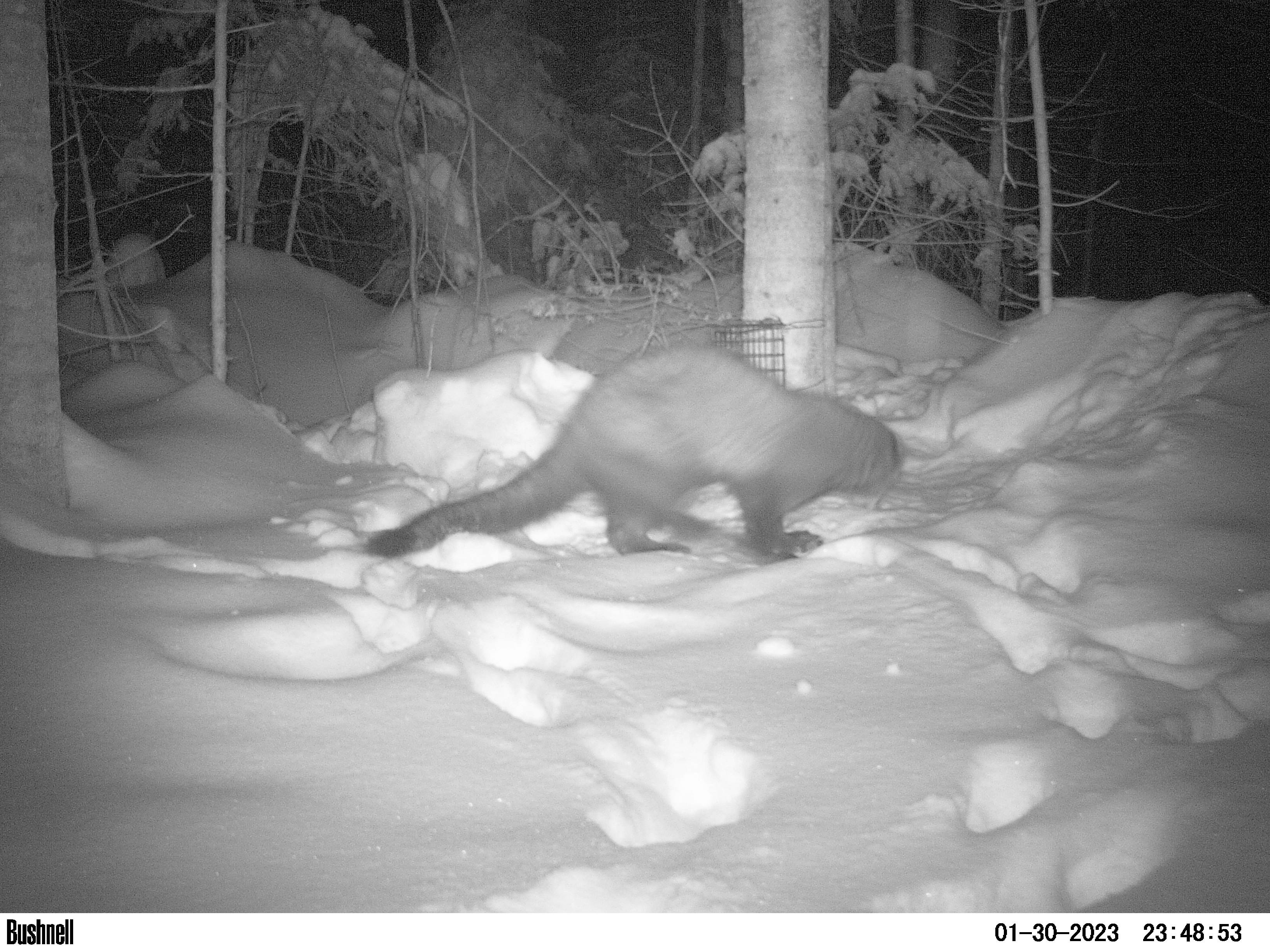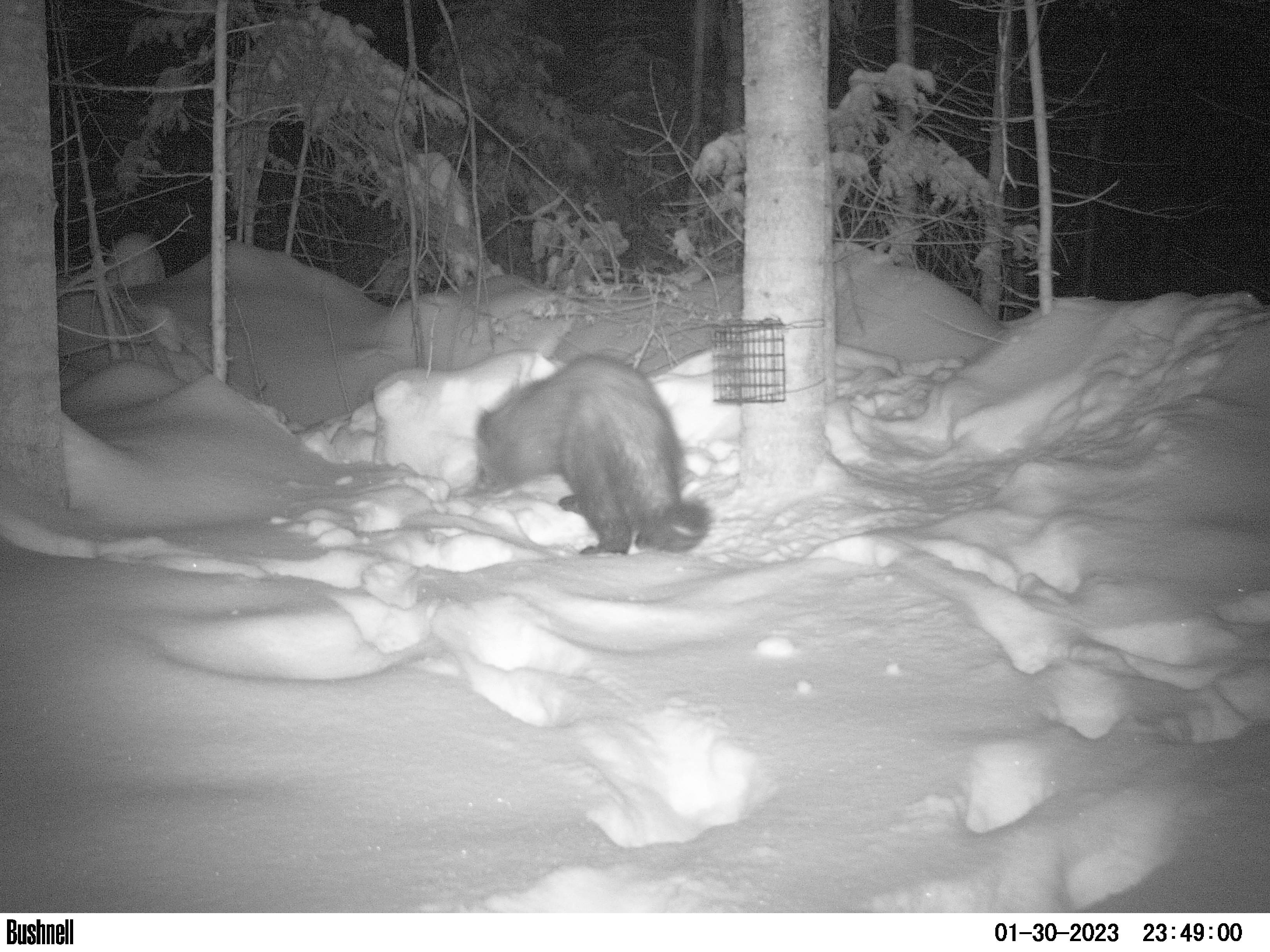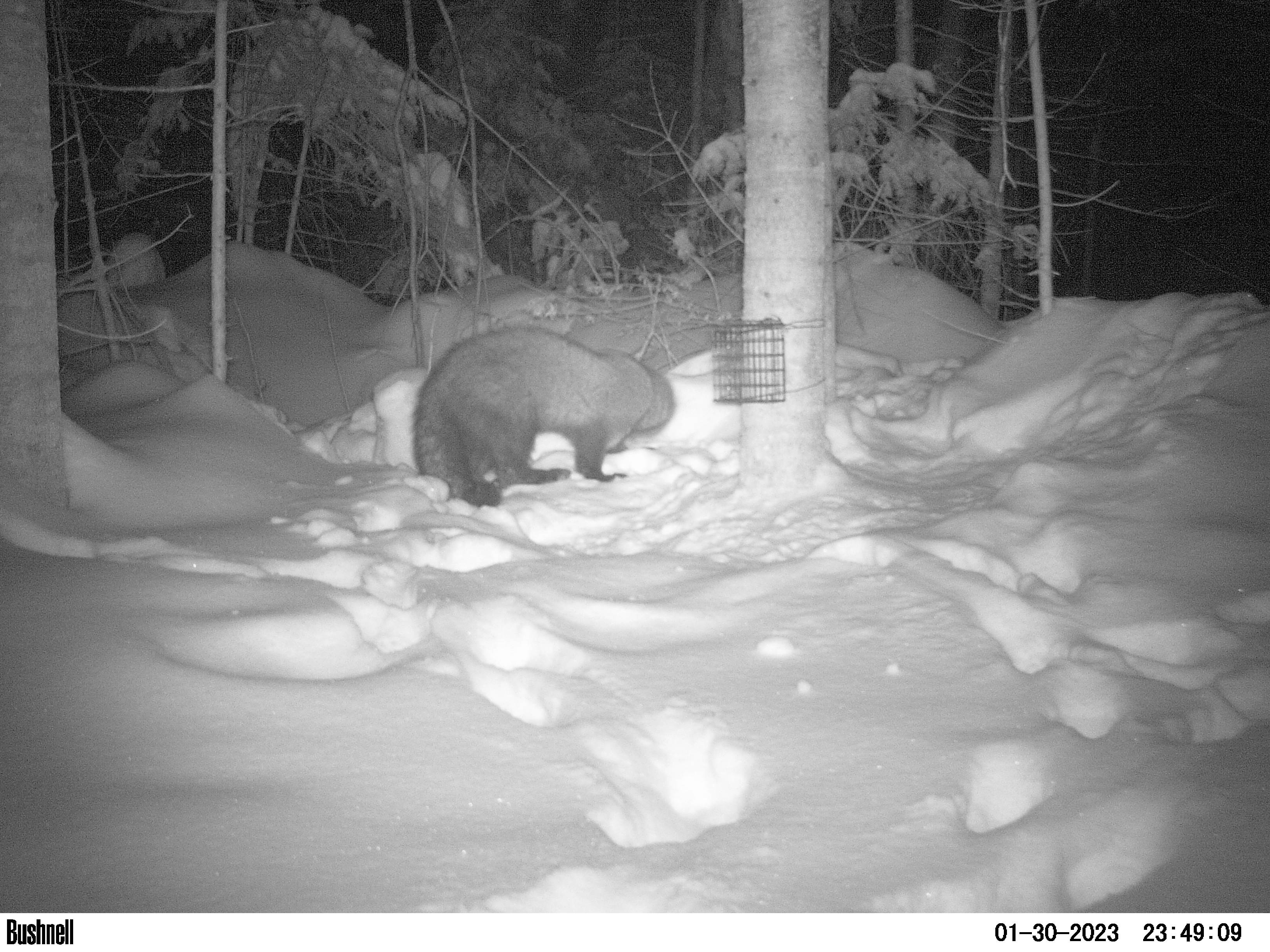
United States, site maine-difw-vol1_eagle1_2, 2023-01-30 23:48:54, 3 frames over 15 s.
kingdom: Animalia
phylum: Chordata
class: Mammalia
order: Carnivora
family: Mustelidae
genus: Pekania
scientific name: Pekania pennanti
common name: fisher